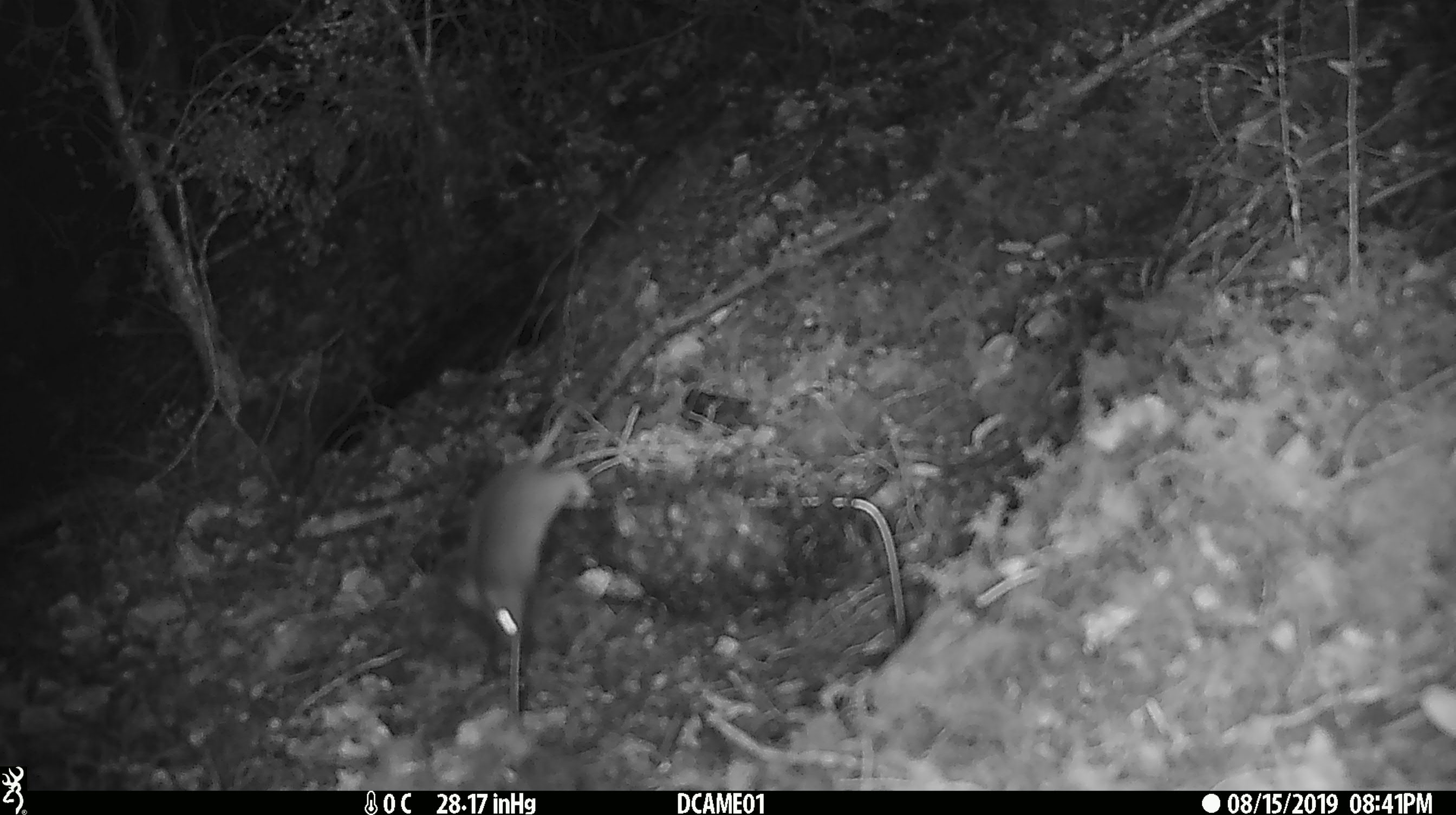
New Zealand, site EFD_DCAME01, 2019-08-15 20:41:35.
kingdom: Animalia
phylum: Chordata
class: Mammalia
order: Rodentia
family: Muridae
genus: Mus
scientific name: Mus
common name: mouse